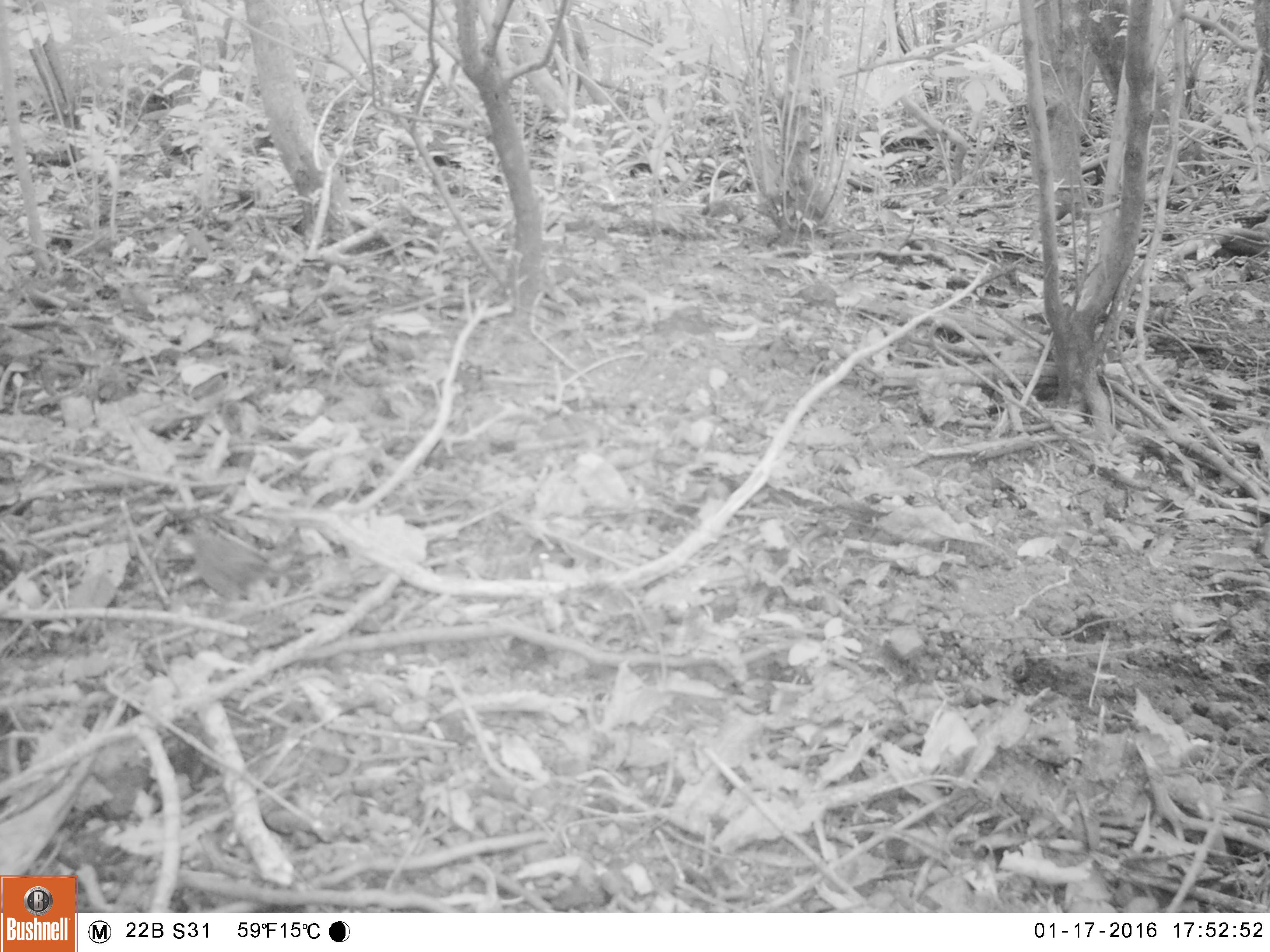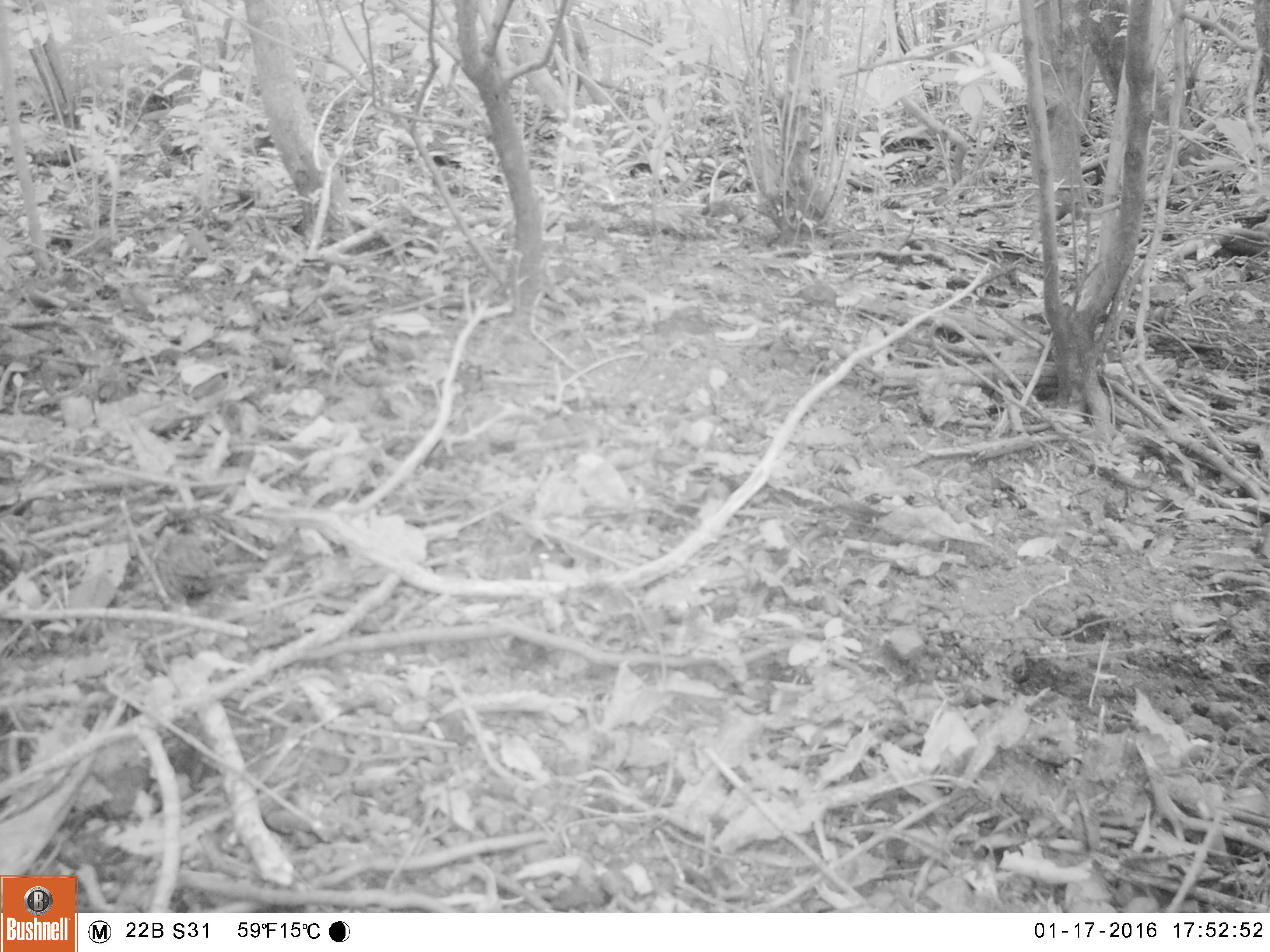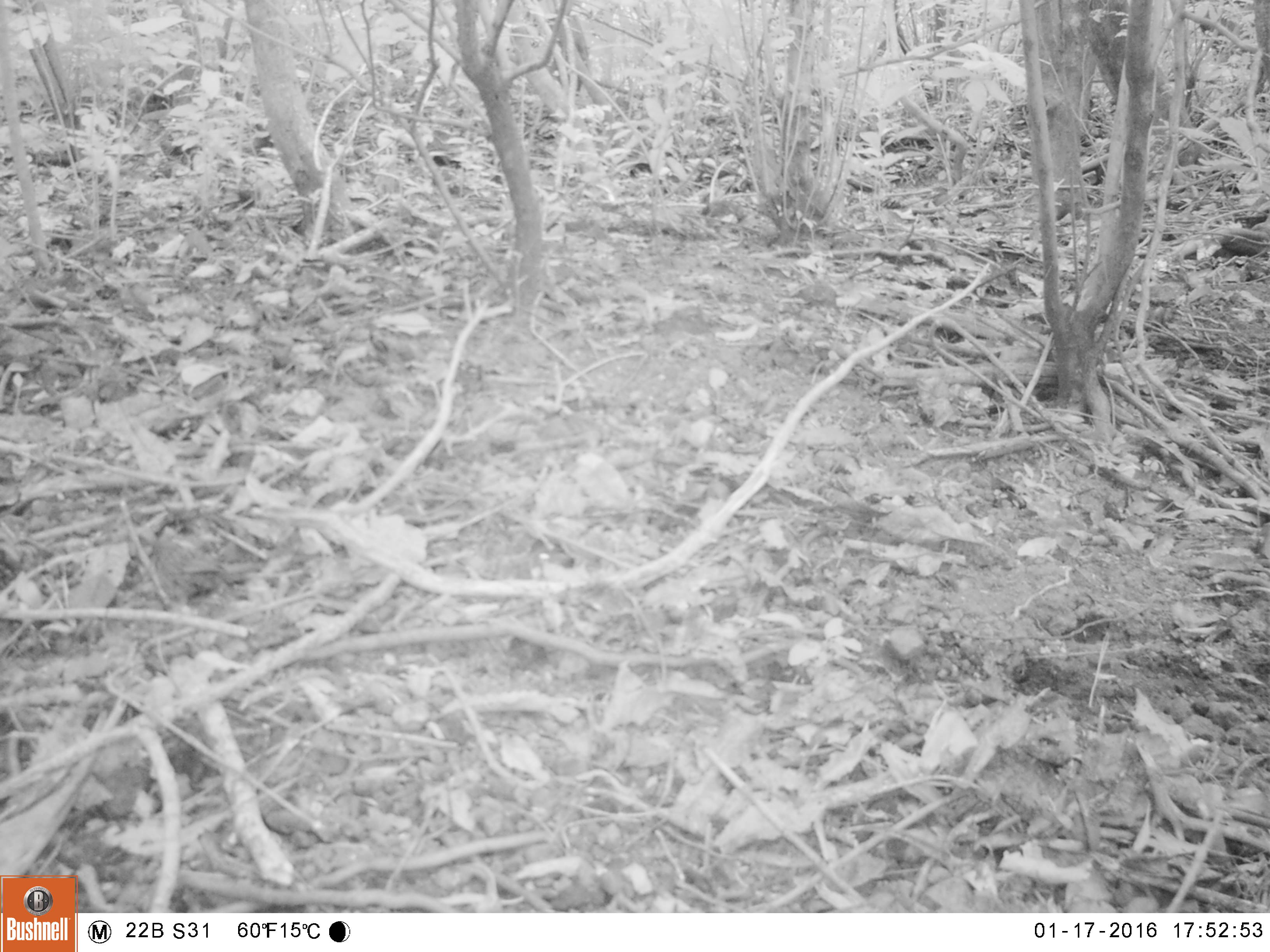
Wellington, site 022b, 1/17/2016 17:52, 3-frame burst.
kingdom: Animalia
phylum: Chordata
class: Aves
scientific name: Aves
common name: bird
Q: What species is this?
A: Bird (Aves).